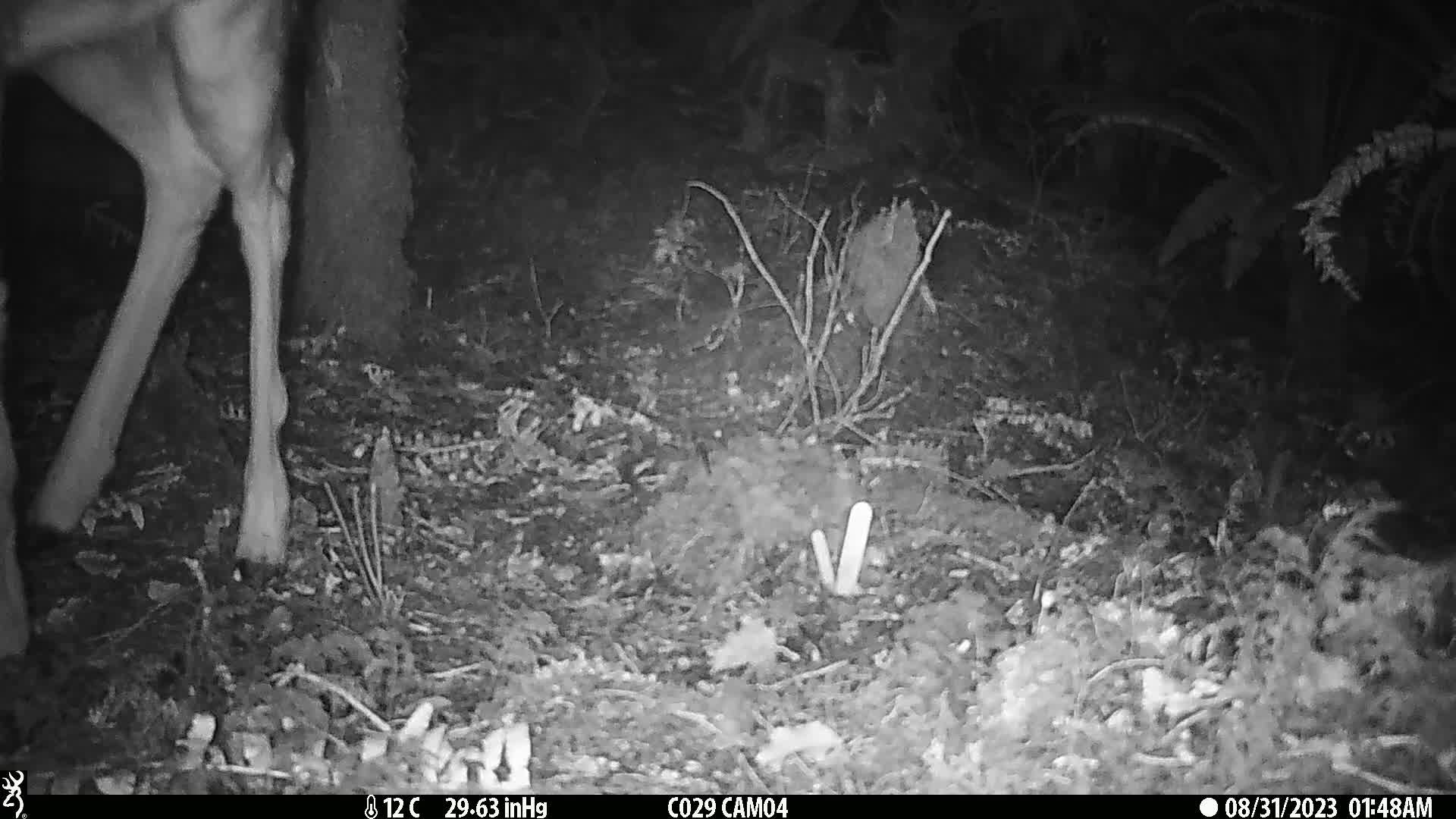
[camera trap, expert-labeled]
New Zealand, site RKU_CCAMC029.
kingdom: Animalia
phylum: Chordata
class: Mammalia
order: Artiodactyla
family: Cervidae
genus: Odocoileus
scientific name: Odocoileus virginianus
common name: white-tailed deer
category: white tailed deer